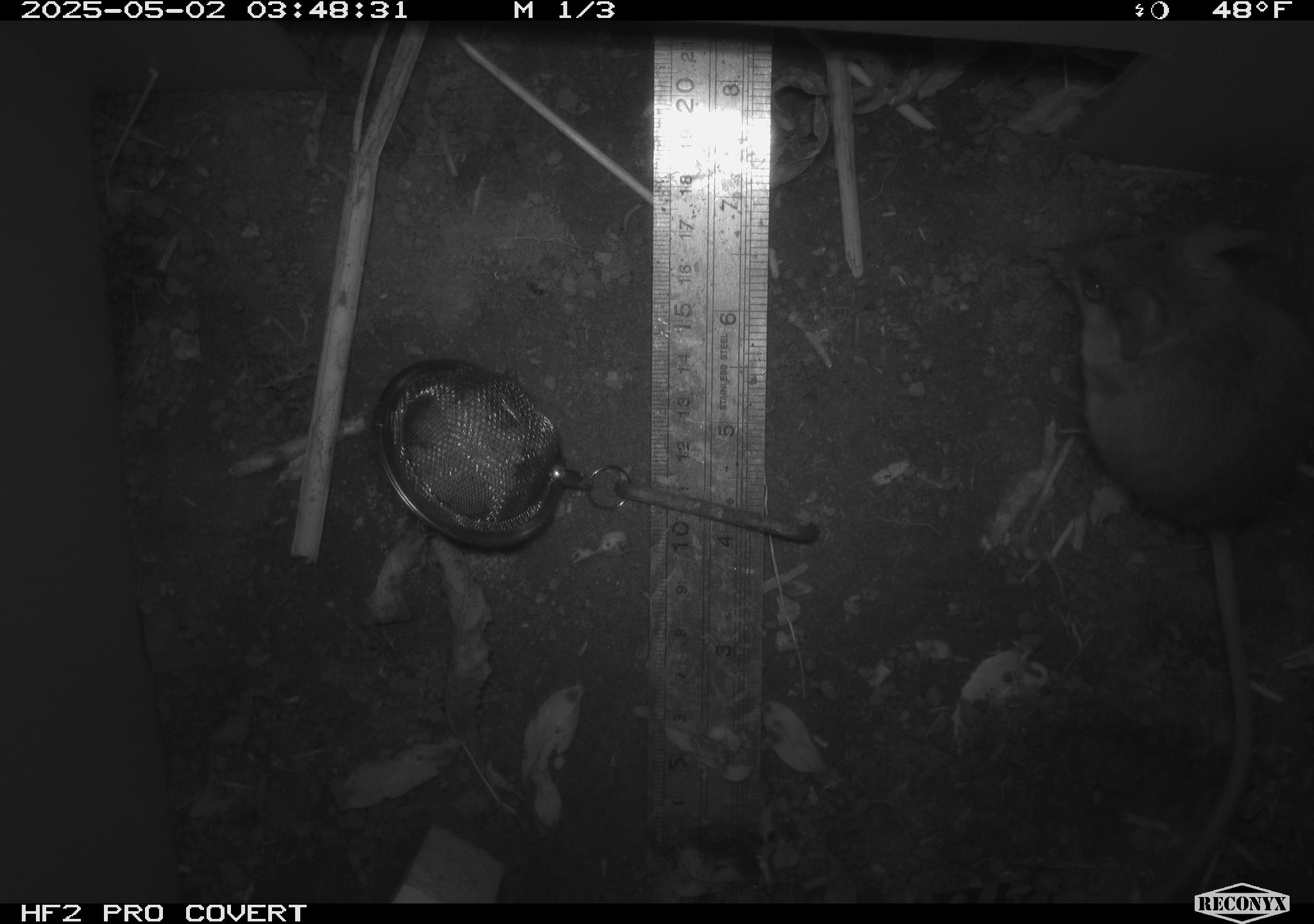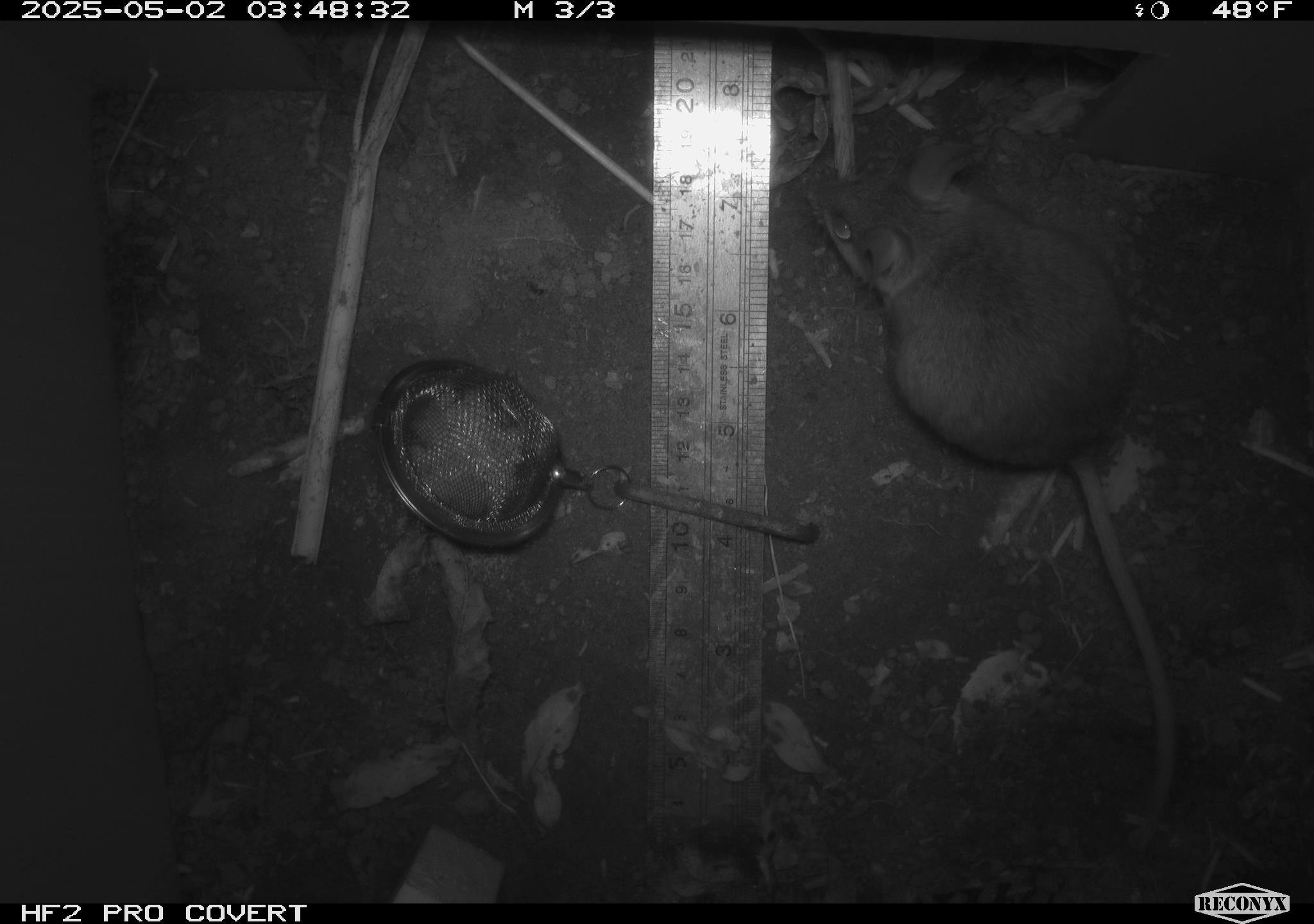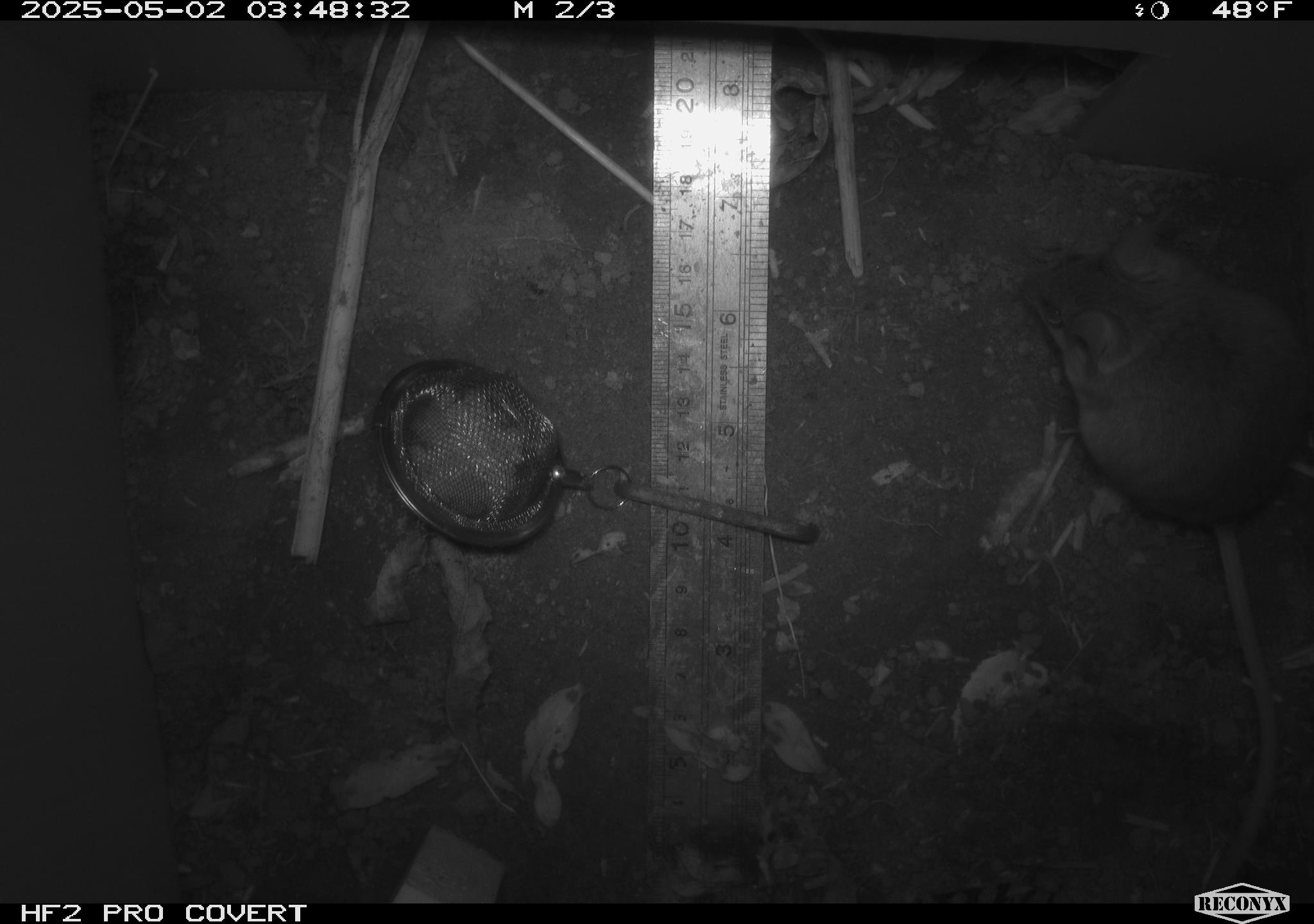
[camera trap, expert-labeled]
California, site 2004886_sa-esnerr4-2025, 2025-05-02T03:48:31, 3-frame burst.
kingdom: Animalia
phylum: Chordata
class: Mammalia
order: Rodentia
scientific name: Rodentia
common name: rodent